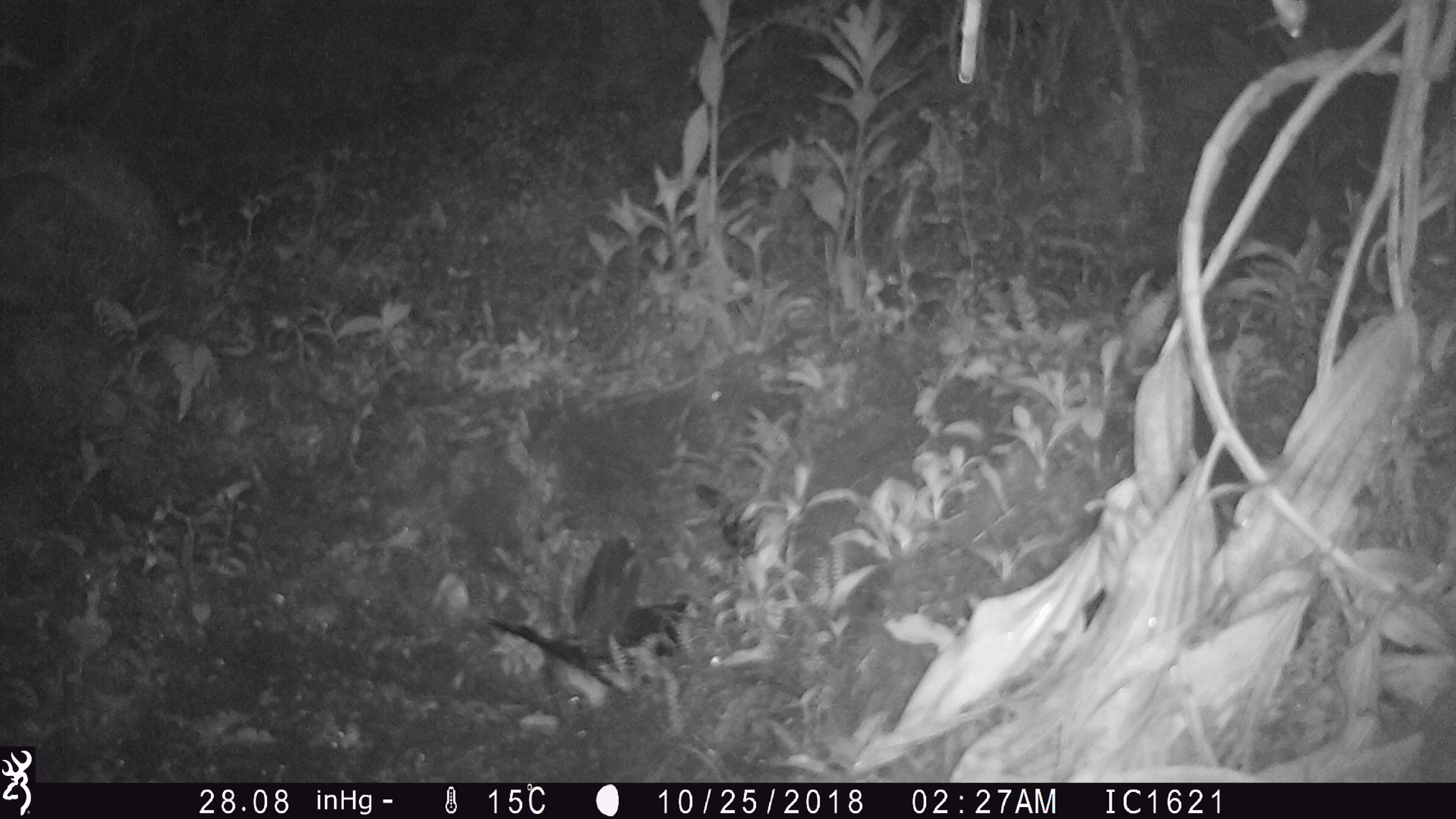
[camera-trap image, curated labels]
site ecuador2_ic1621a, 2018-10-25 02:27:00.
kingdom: Animalia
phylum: Chordata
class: Aves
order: Procellariiformes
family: Procellariidae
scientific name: Procellariidae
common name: petrel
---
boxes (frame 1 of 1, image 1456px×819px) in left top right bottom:
petrel: 473 526 710 726